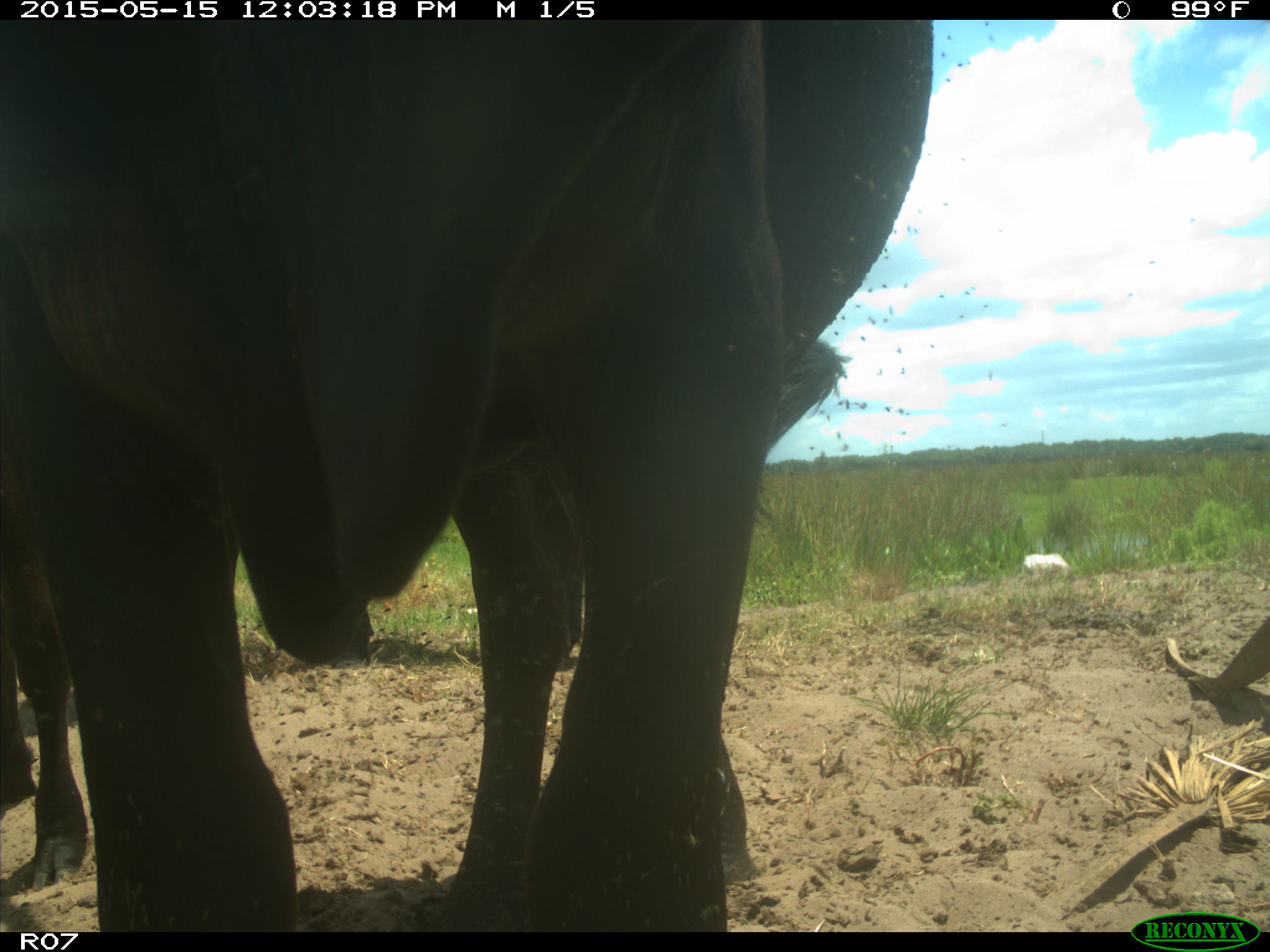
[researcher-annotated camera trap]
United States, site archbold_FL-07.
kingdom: Animalia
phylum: Chordata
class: Mammalia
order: Artiodactyla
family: Bovidae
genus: Bos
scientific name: Bos taurus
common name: domestic cow